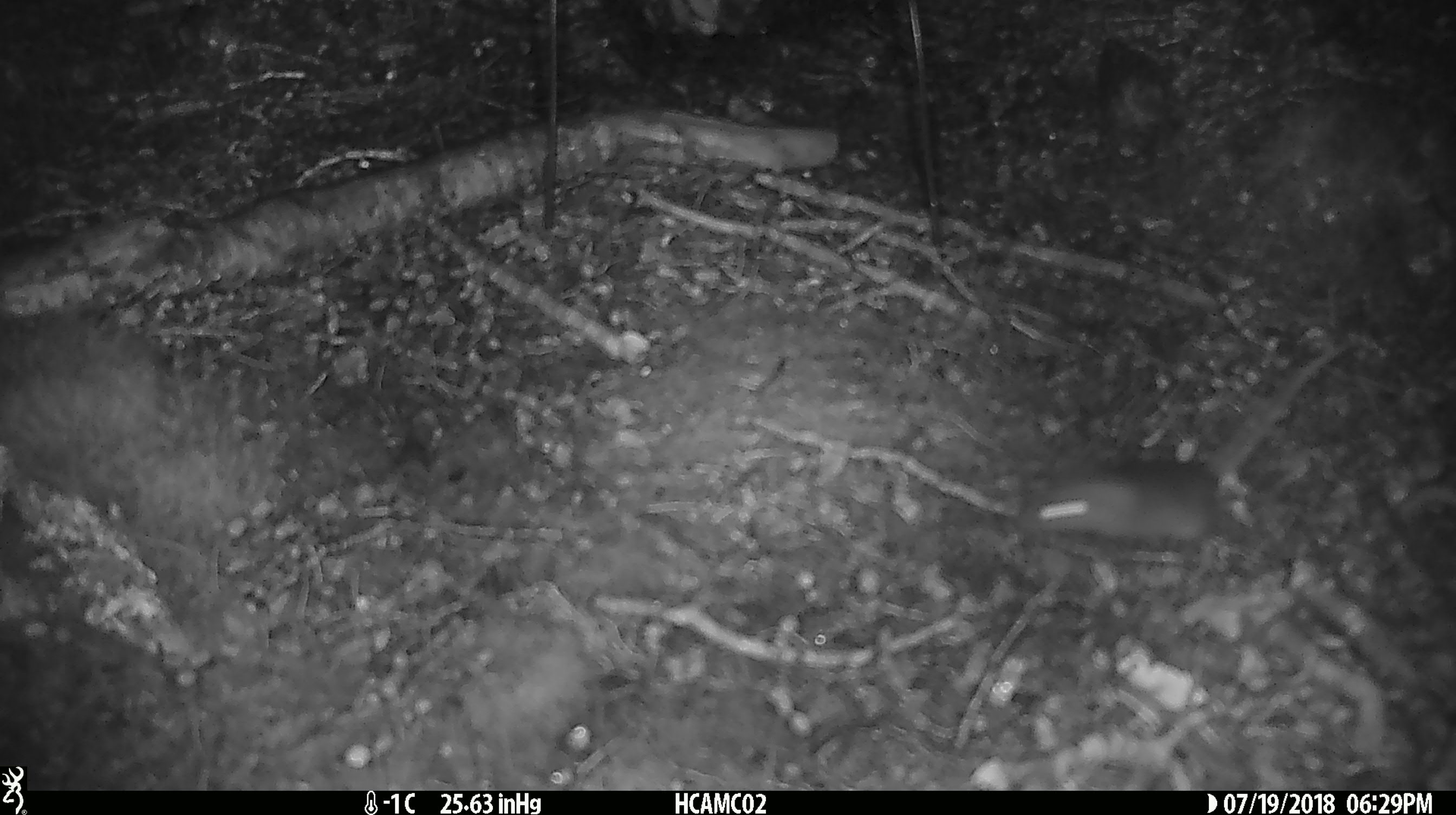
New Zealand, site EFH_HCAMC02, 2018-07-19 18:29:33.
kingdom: Animalia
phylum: Chordata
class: Mammalia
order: Rodentia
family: Muridae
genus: Mus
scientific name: Mus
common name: mouse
Mouse (Mus).